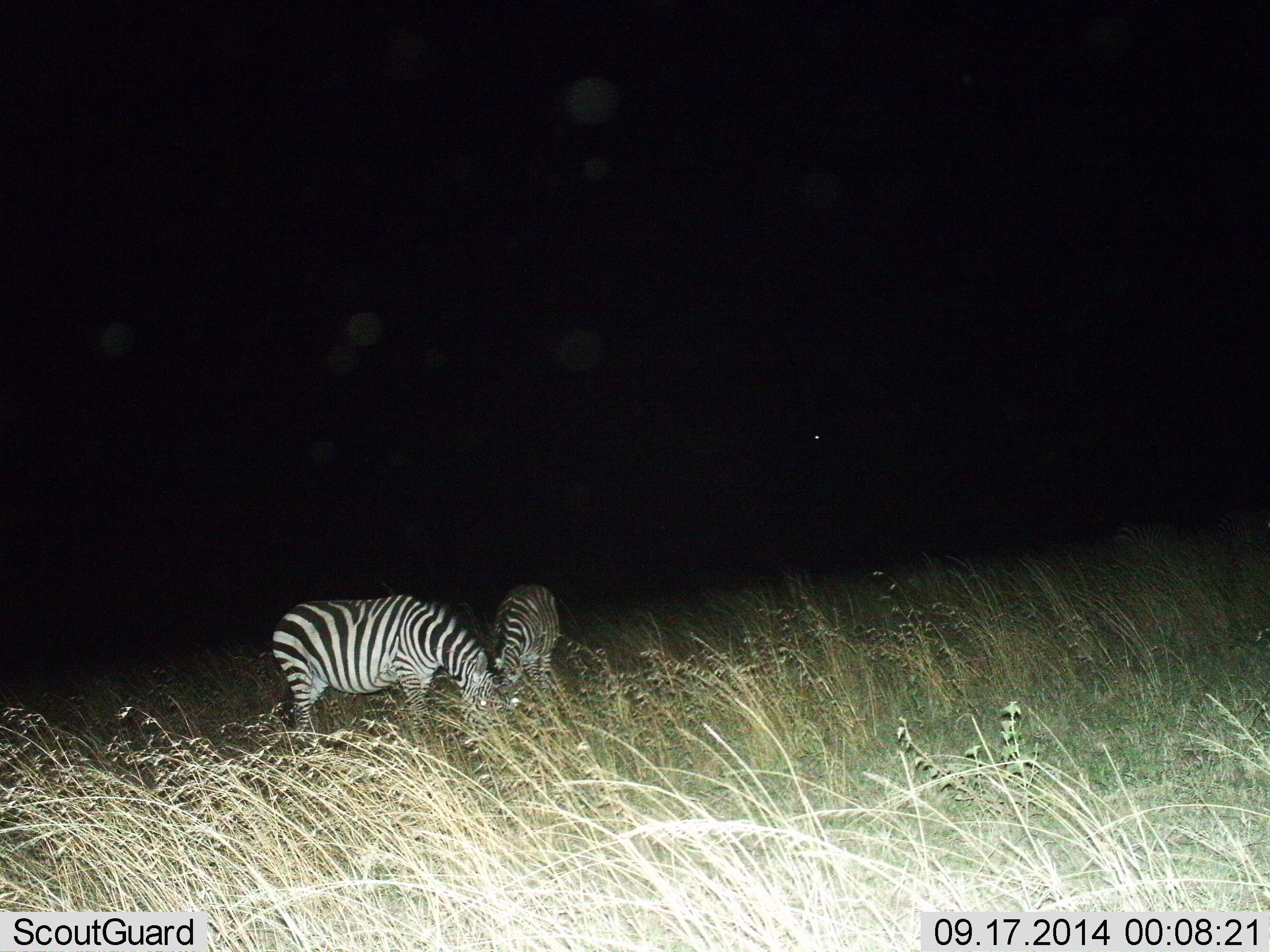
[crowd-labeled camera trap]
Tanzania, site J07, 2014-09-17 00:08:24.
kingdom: Animalia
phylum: Chordata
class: Mammalia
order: Perissodactyla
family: Equidae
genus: Equus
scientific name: Equus quagga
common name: plains zebra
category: zebra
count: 2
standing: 10%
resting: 0%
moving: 0%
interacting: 0%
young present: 0%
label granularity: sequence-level